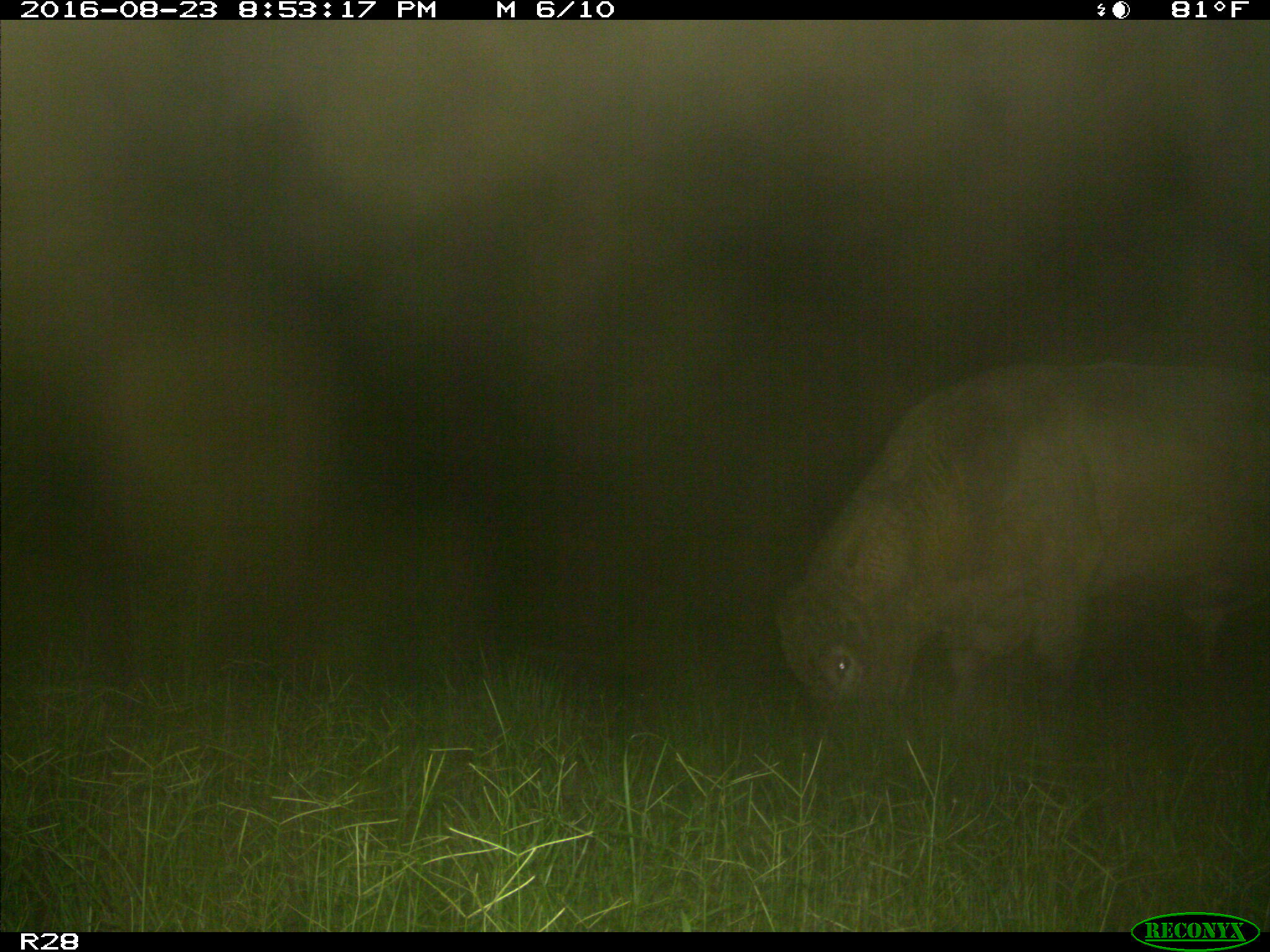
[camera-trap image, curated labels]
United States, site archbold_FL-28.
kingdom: Animalia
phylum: Chordata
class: Mammalia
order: Artiodactyla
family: Bovidae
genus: Bos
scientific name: Bos taurus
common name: domestic cow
Bos taurus (domestic cow).